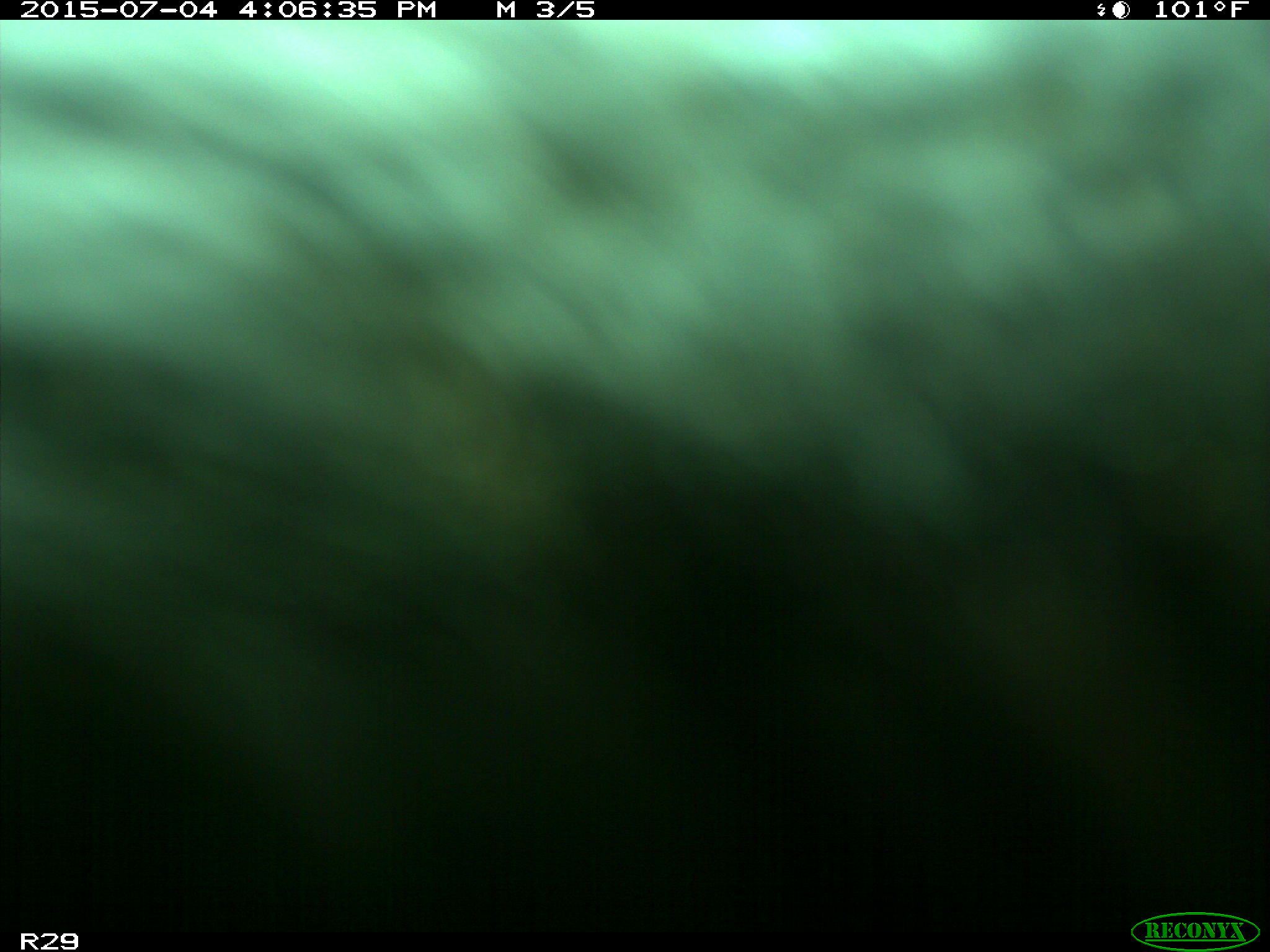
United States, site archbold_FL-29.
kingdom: Animalia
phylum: Chordata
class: Mammalia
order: Artiodactyla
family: Bovidae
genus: Bos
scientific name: Bos taurus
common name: domestic cow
Bos taurus (domestic cow).